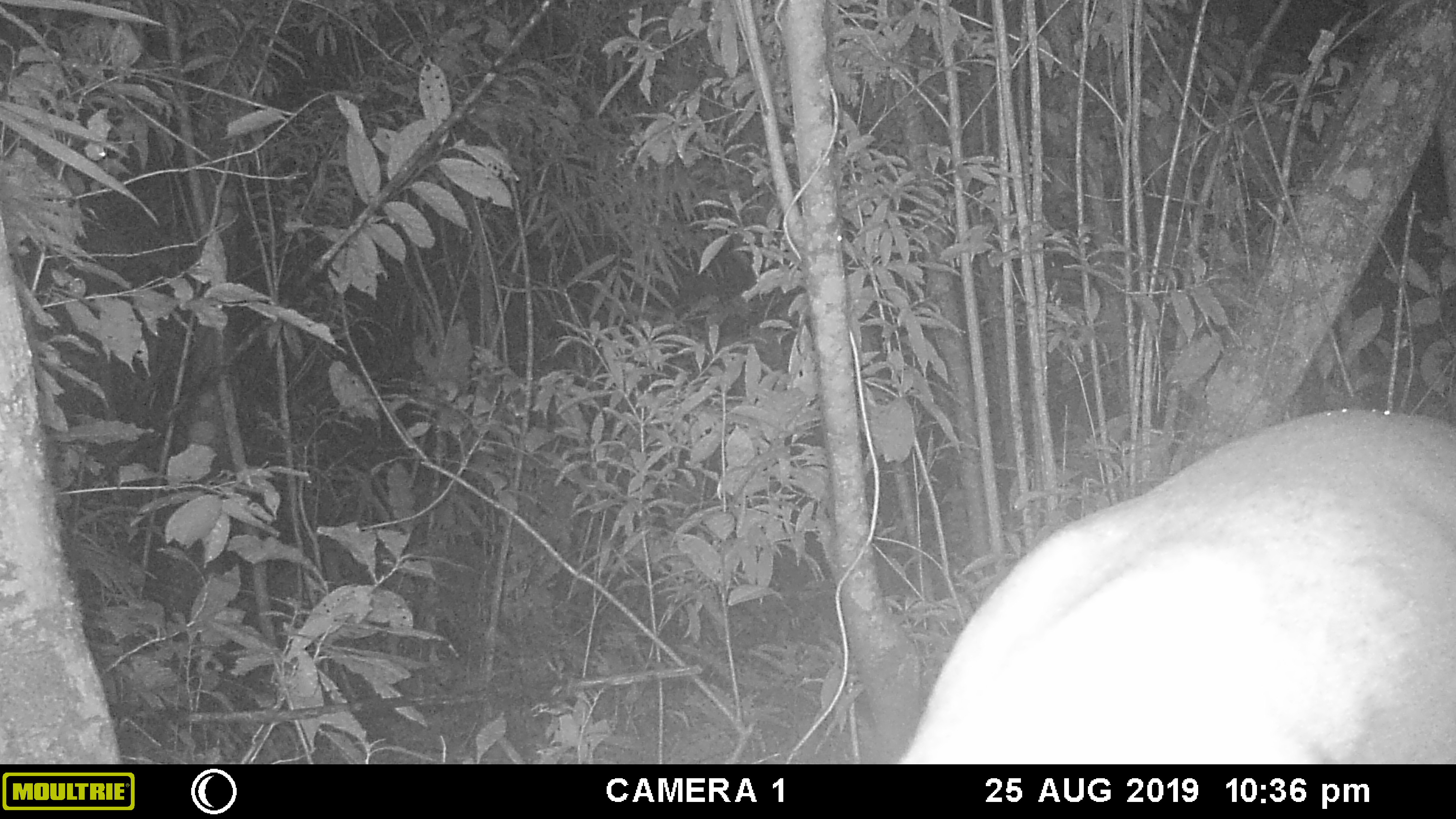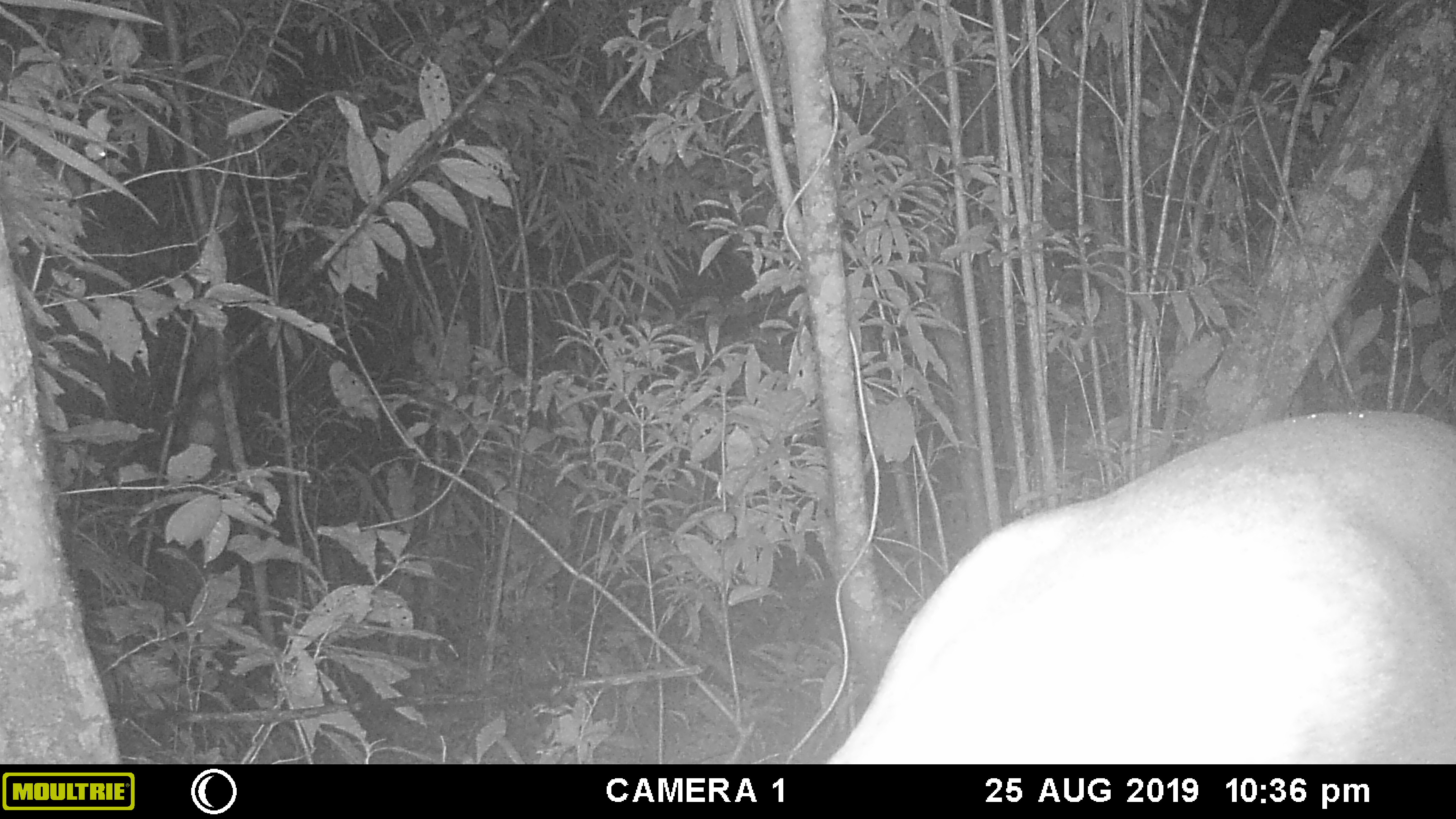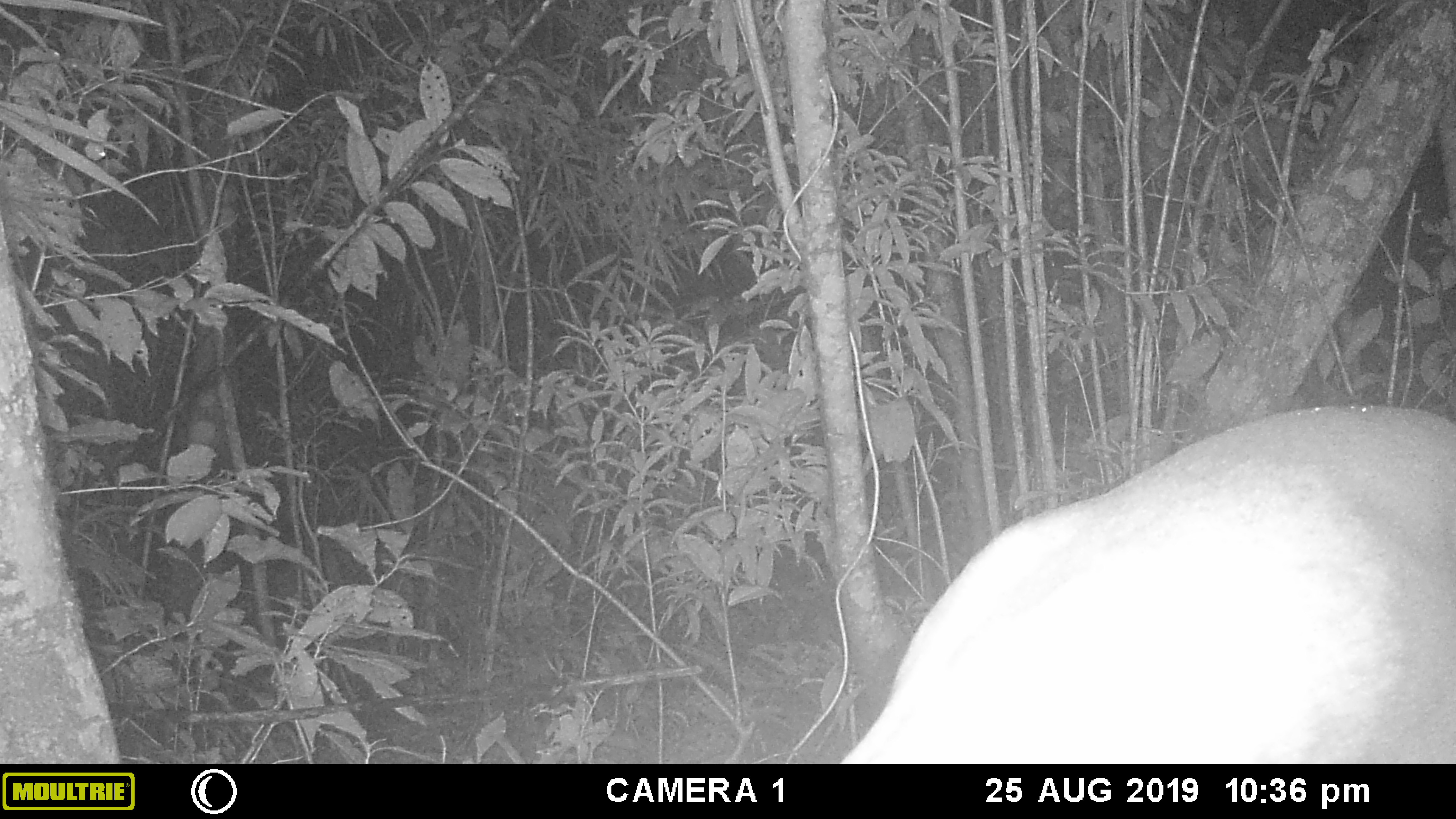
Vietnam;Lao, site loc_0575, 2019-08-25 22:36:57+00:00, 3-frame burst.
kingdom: Animalia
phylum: Chordata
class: Mammalia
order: Artiodactyla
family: Cervidae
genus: Muntiacus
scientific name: Muntiacus rooseveltorum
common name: roosevelt's muntjac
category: roosevelts muntjac group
Roosevelts muntjac group (roosevelt's muntjac) (Muntiacus rooseveltorum). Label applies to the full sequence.